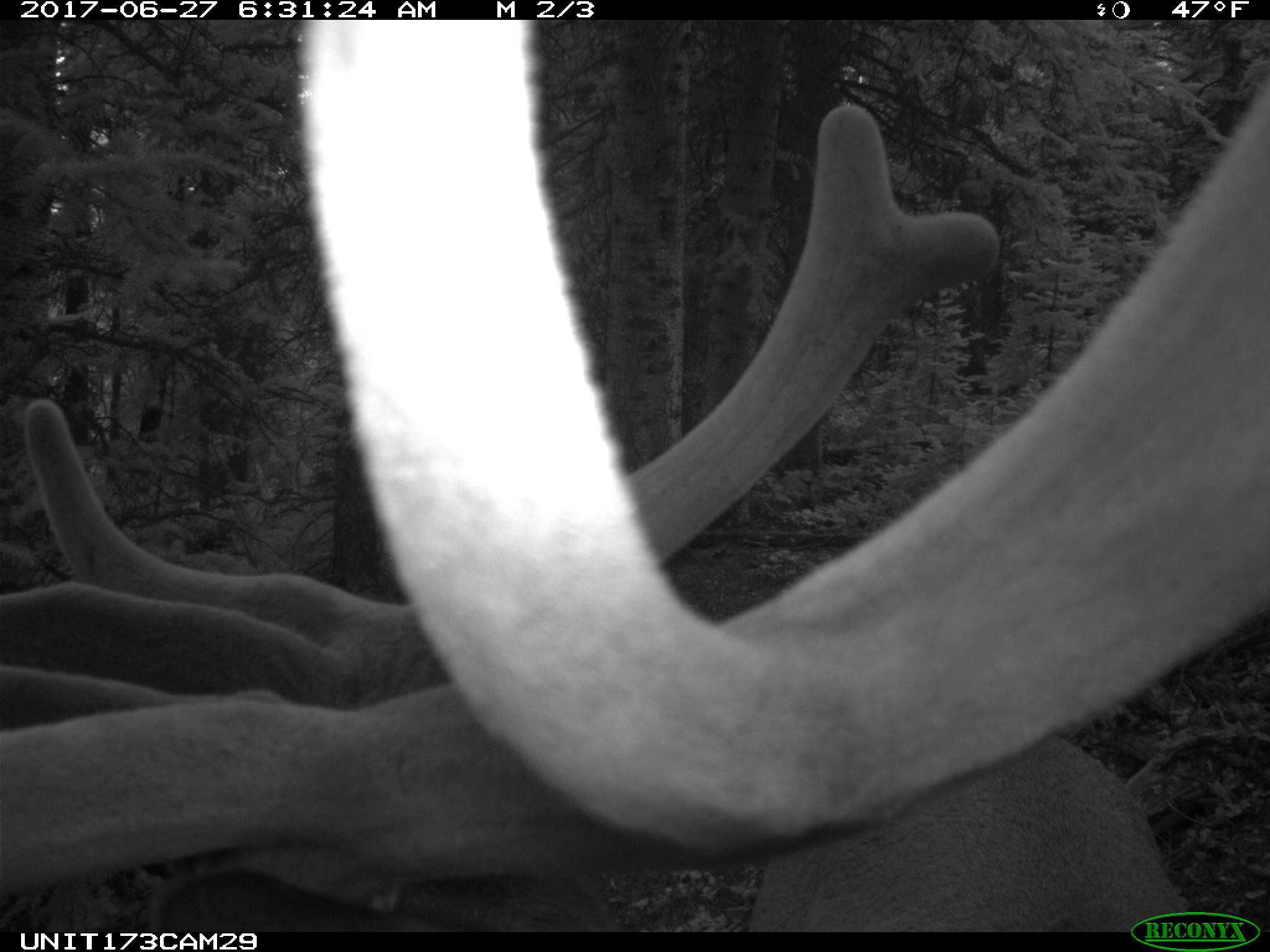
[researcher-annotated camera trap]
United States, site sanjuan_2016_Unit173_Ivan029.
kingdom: Animalia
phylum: Chordata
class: Mammalia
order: Artiodactyla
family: Cervidae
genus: Cervus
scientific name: Cervus elaphus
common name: red deer